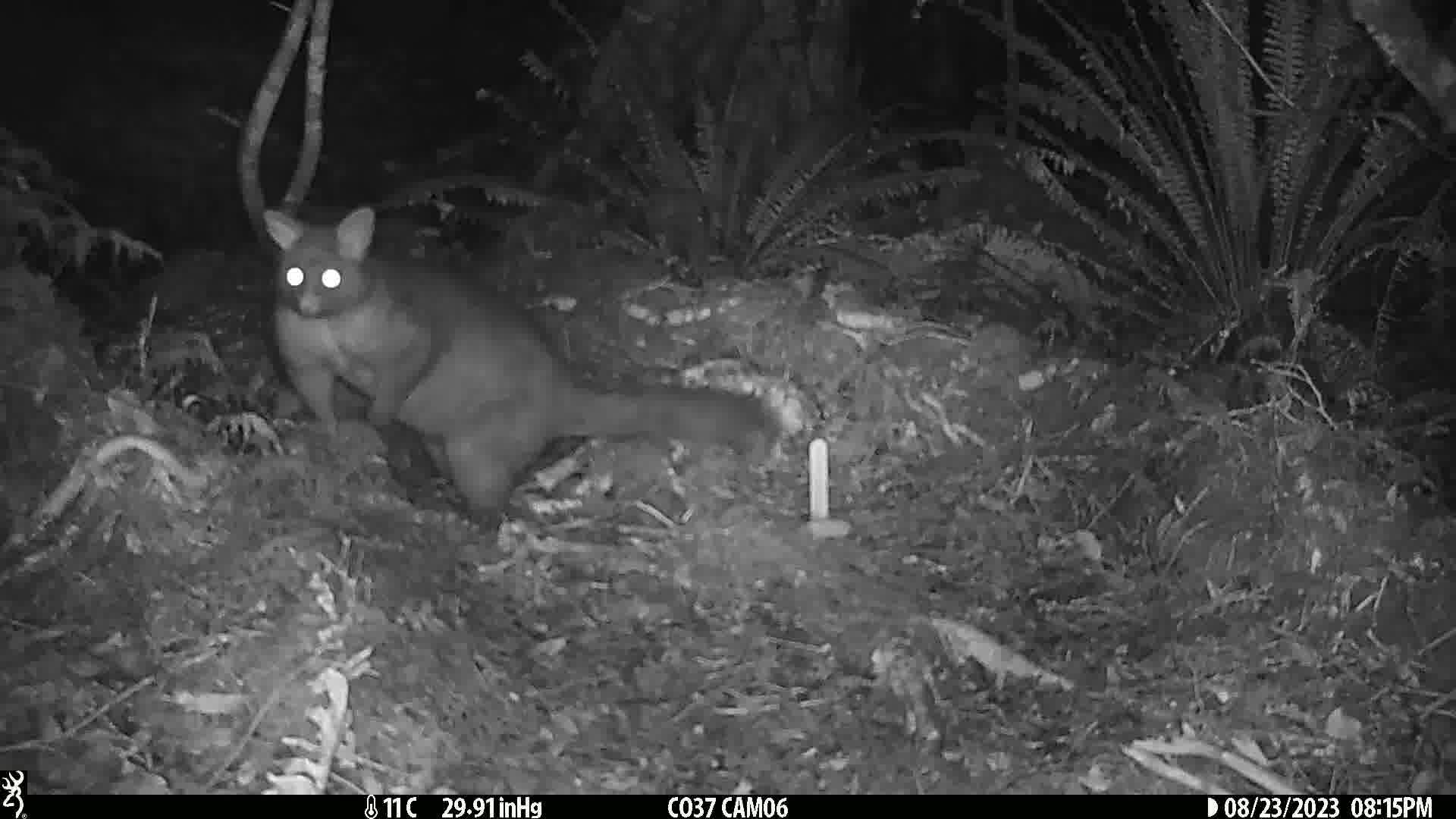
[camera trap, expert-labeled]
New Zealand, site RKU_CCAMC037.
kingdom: Animalia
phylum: Chordata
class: Mammalia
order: Diprotodontia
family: Phalangeridae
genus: Trichosurus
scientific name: Trichosurus vulpecula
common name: common brushtail possum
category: possum